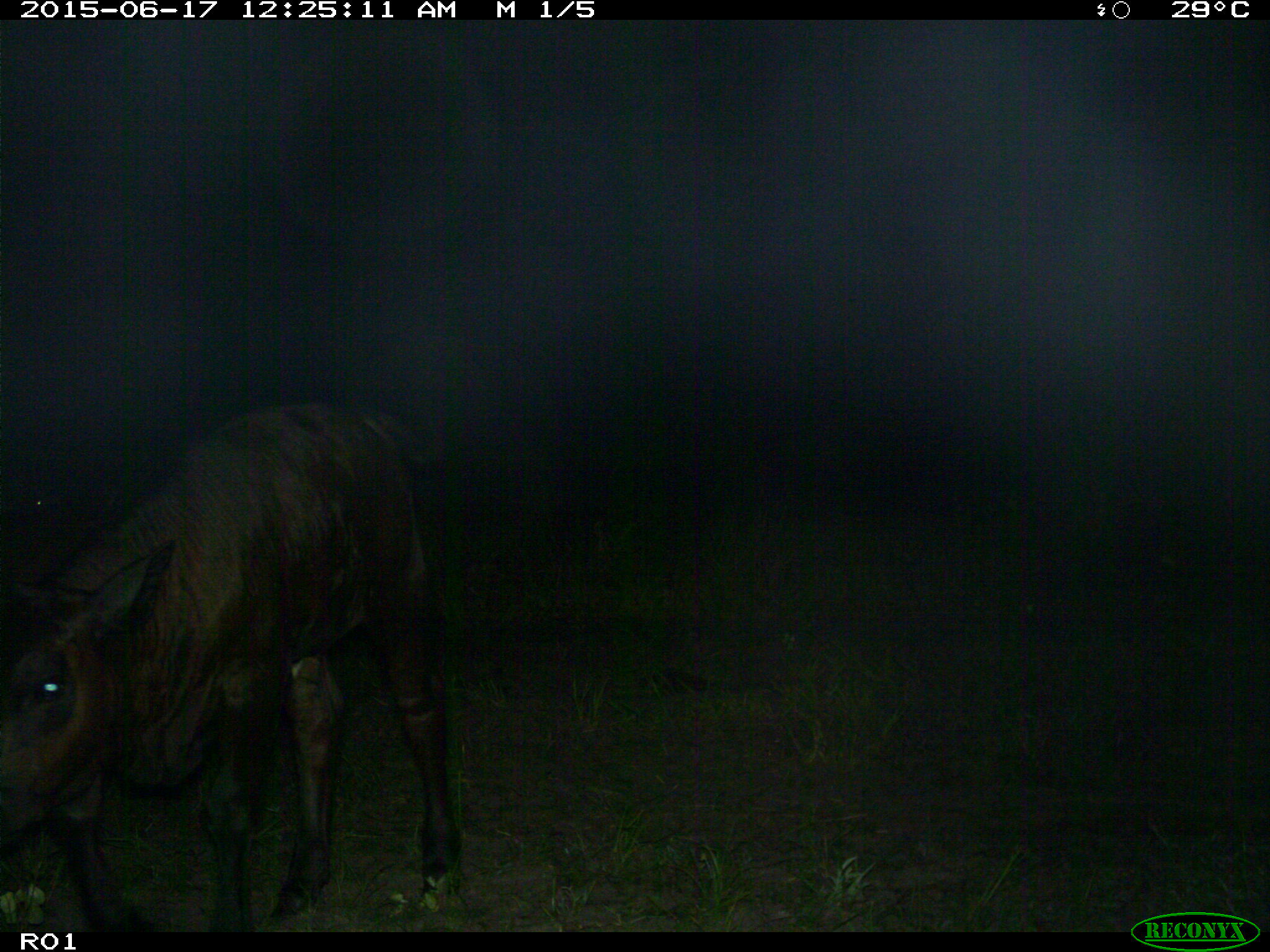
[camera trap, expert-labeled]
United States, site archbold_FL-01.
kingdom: Animalia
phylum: Chordata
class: Mammalia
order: Artiodactyla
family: Bovidae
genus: Bos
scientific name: Bos taurus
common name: domestic cow